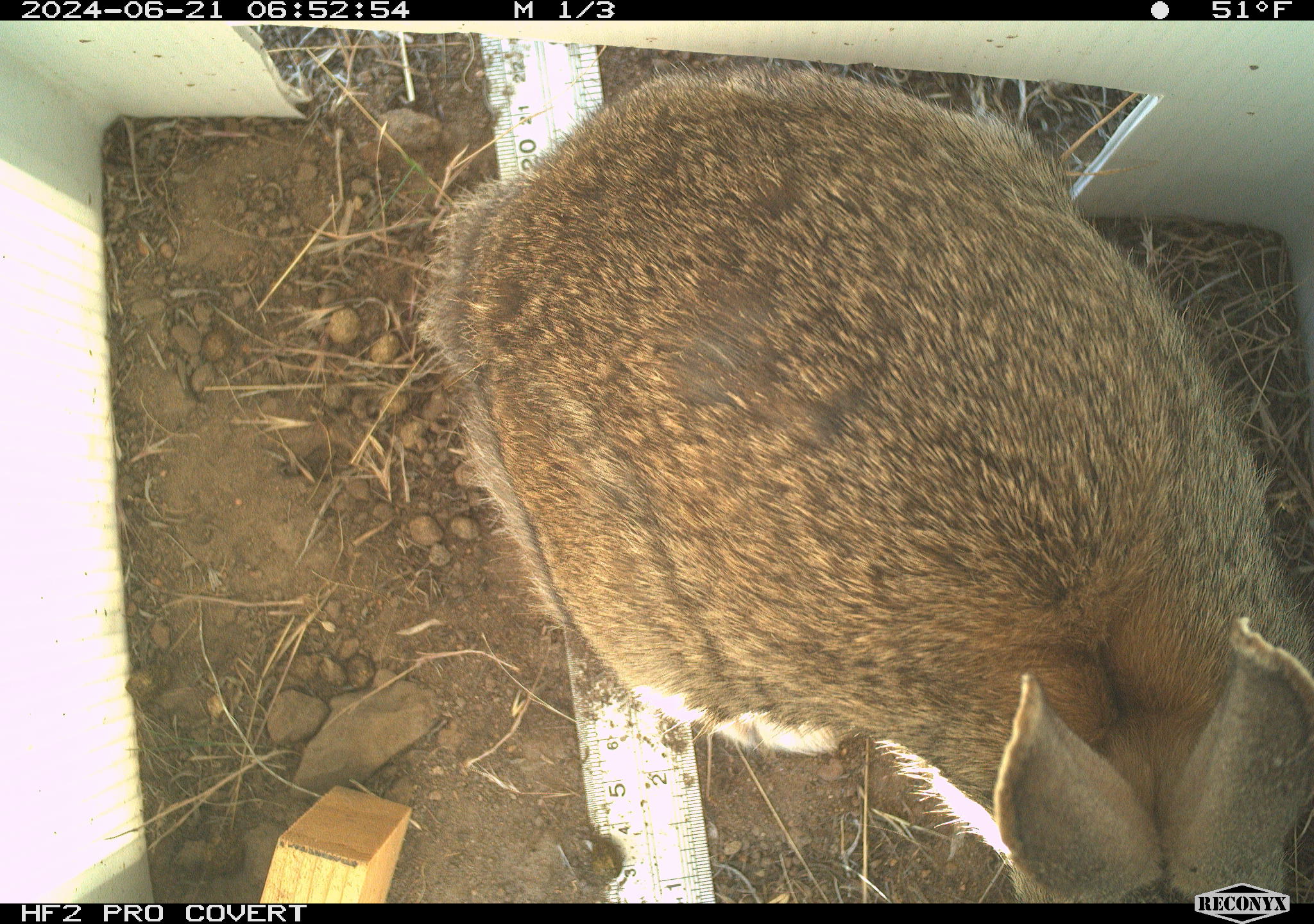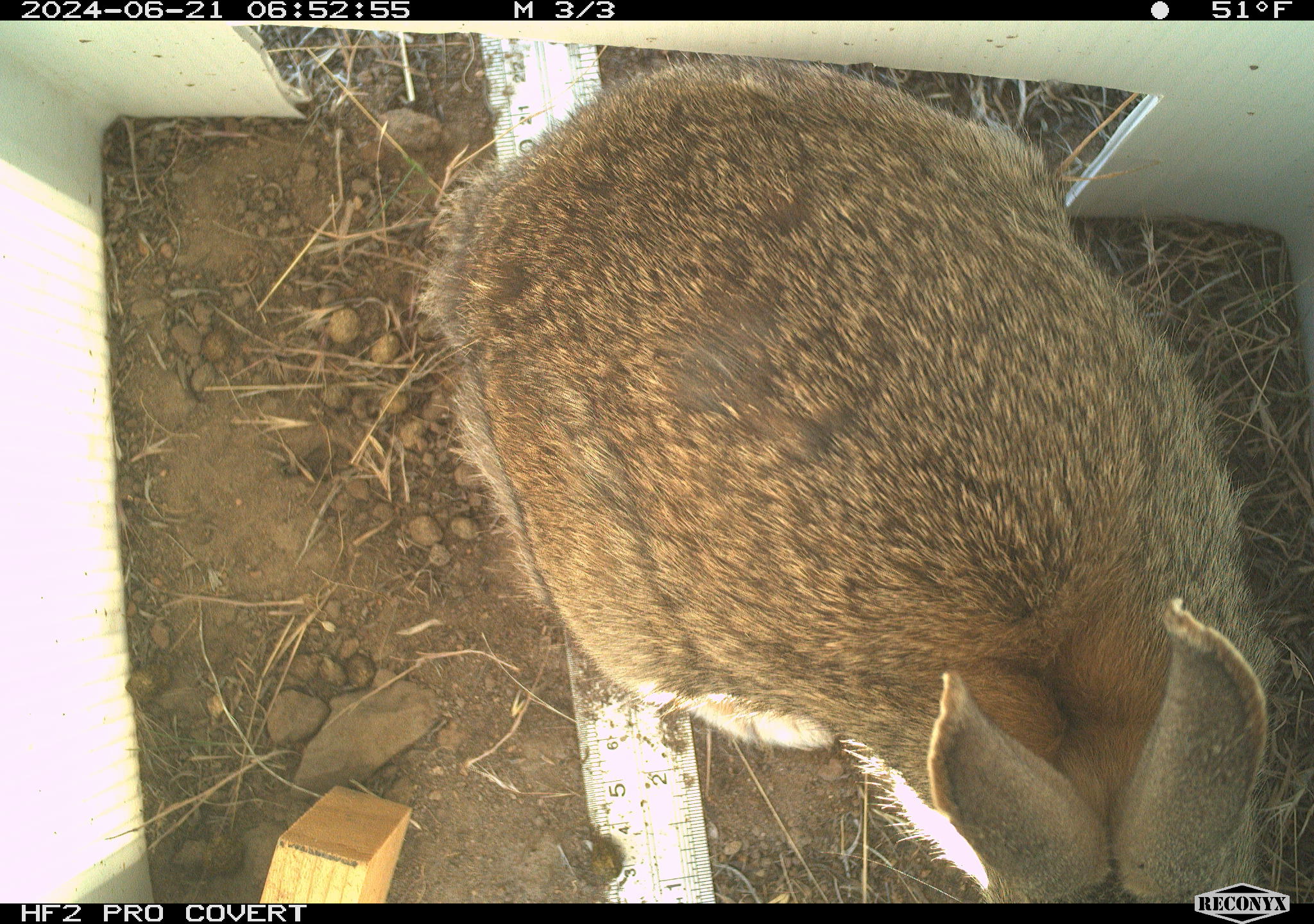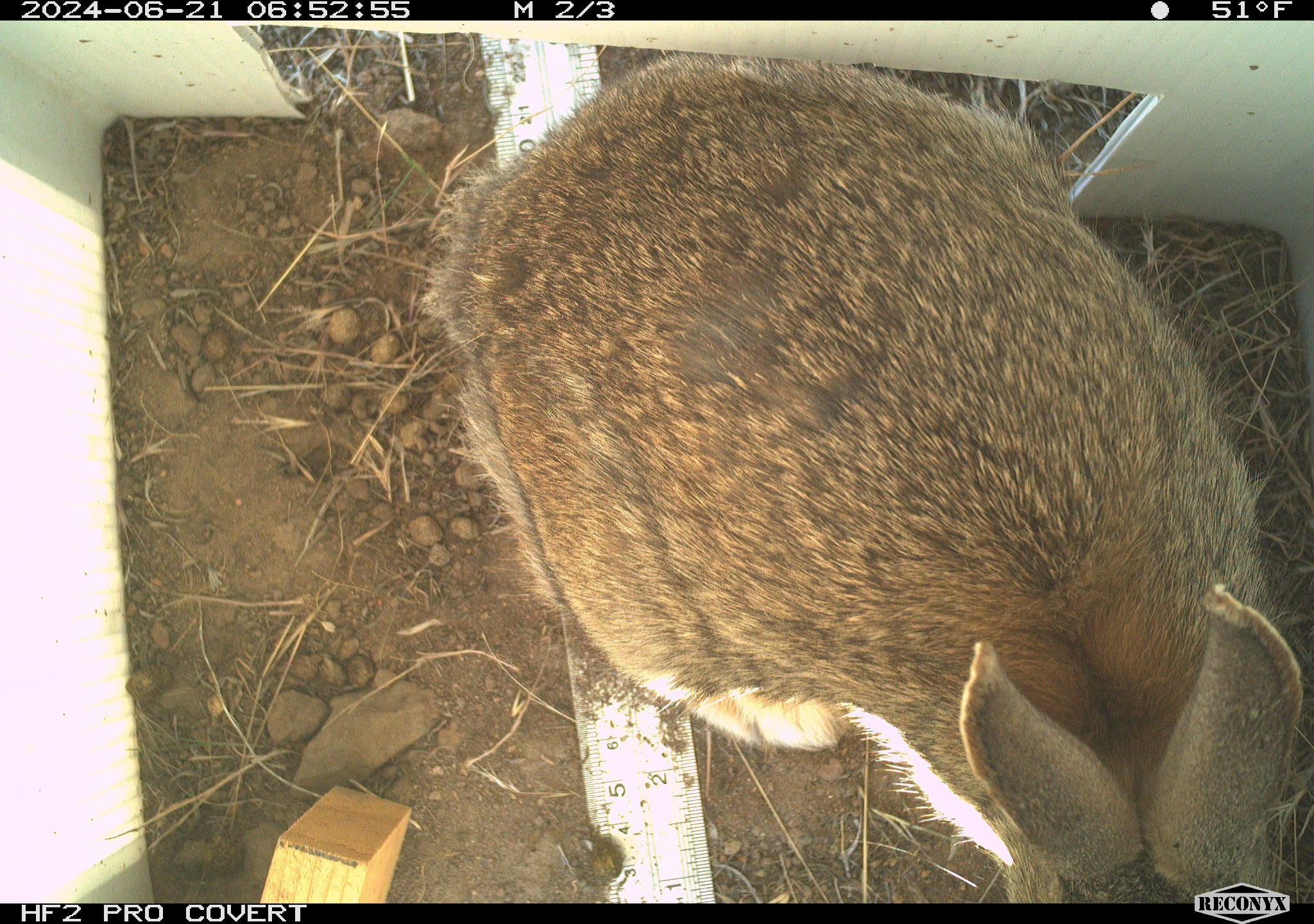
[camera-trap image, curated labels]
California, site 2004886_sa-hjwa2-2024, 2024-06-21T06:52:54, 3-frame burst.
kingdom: Animalia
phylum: Chordata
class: Mammalia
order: Lagomorpha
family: Leporidae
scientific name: Leporidae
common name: rabbit or hare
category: rabbit and hare family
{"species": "rabbit and hare family (rabbit or hare) (Leporidae)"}